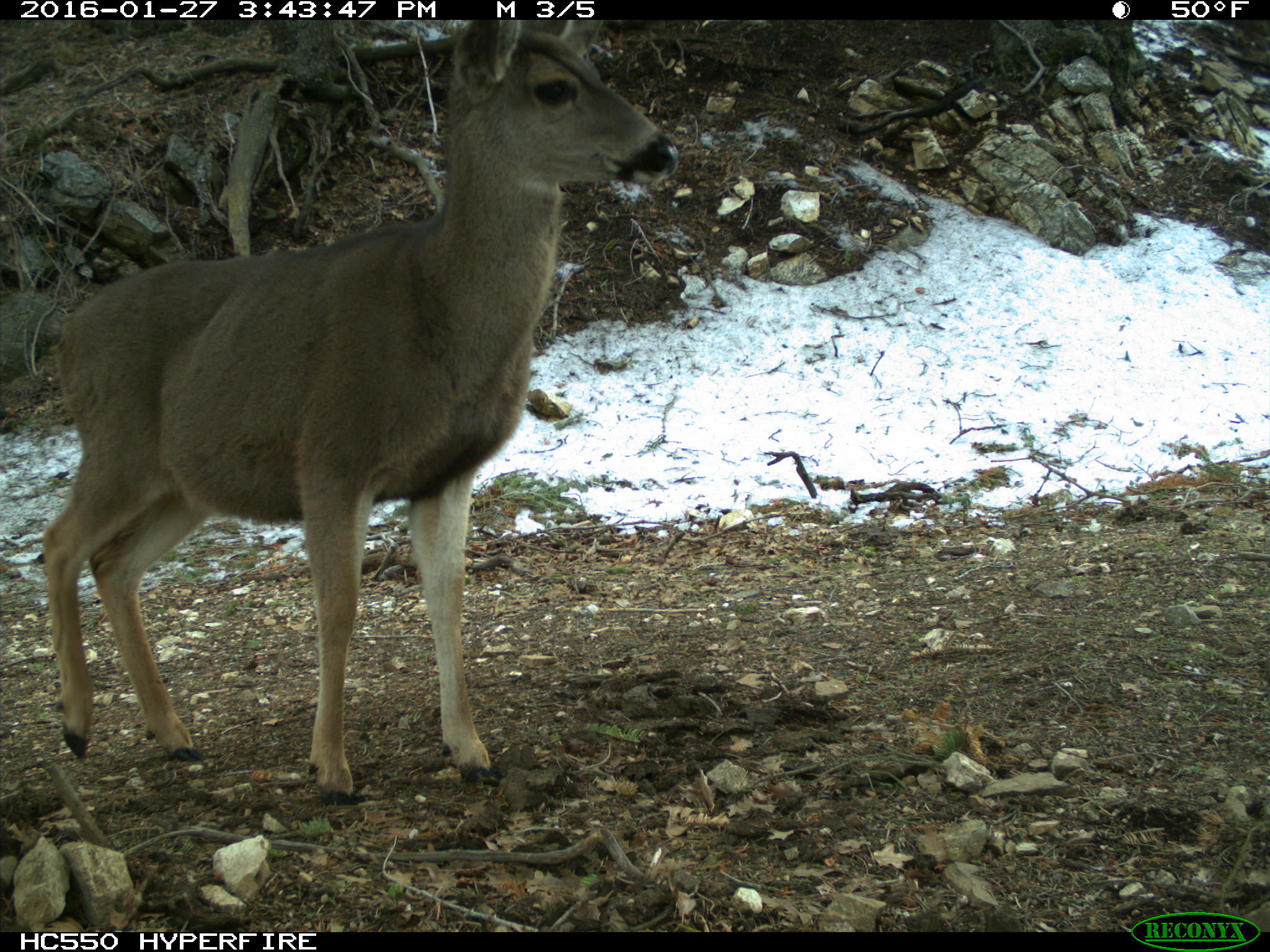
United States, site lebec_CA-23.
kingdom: Animalia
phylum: Chordata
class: Mammalia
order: Artiodactyla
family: Cervidae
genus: Odocoileus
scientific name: Odocoileus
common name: deer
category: unidentified deer